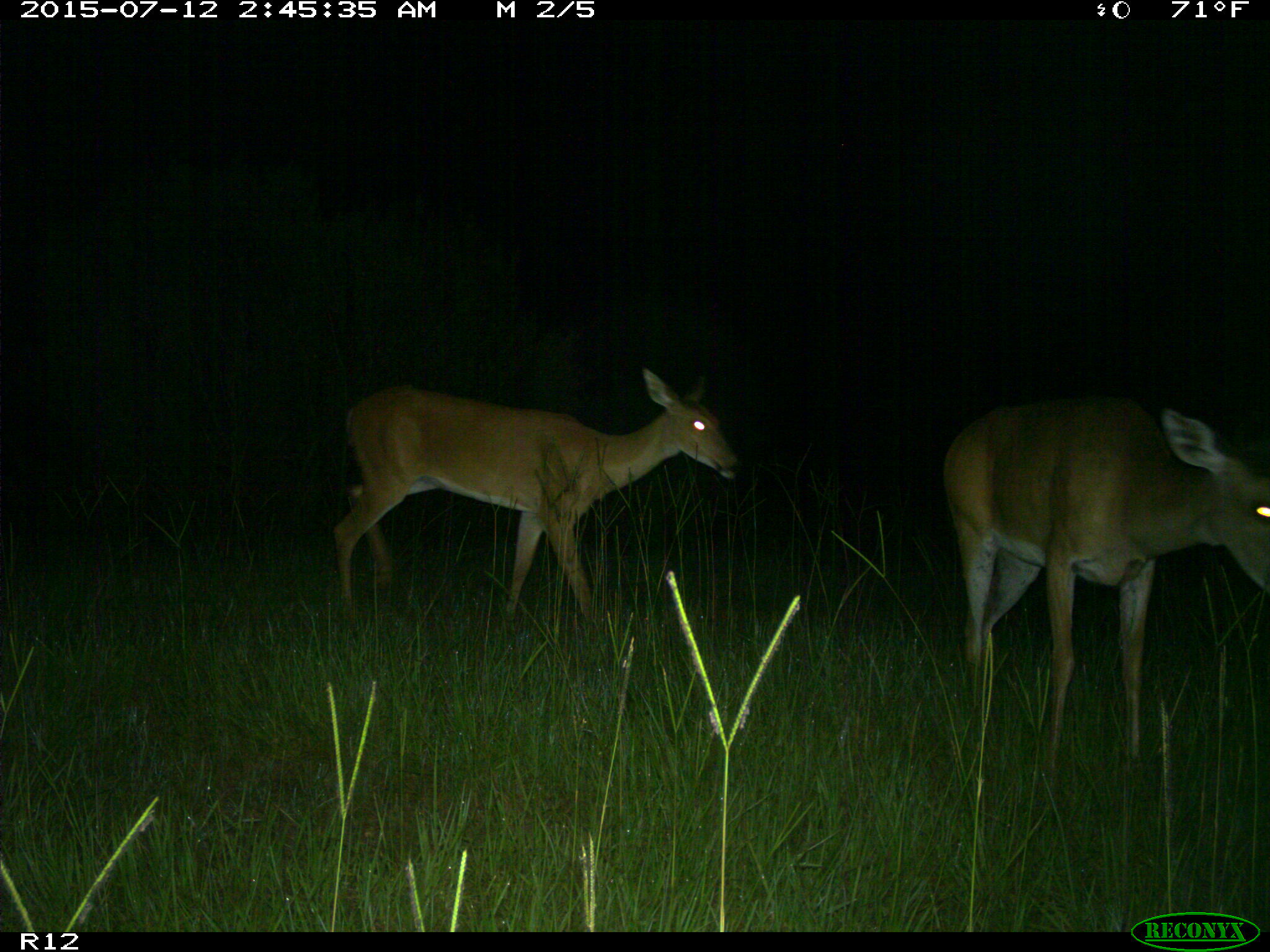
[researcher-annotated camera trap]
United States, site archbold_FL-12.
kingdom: Animalia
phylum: Chordata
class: Mammalia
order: Artiodactyla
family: Cervidae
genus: Odocoileus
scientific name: Odocoileus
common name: deer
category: unidentified deer